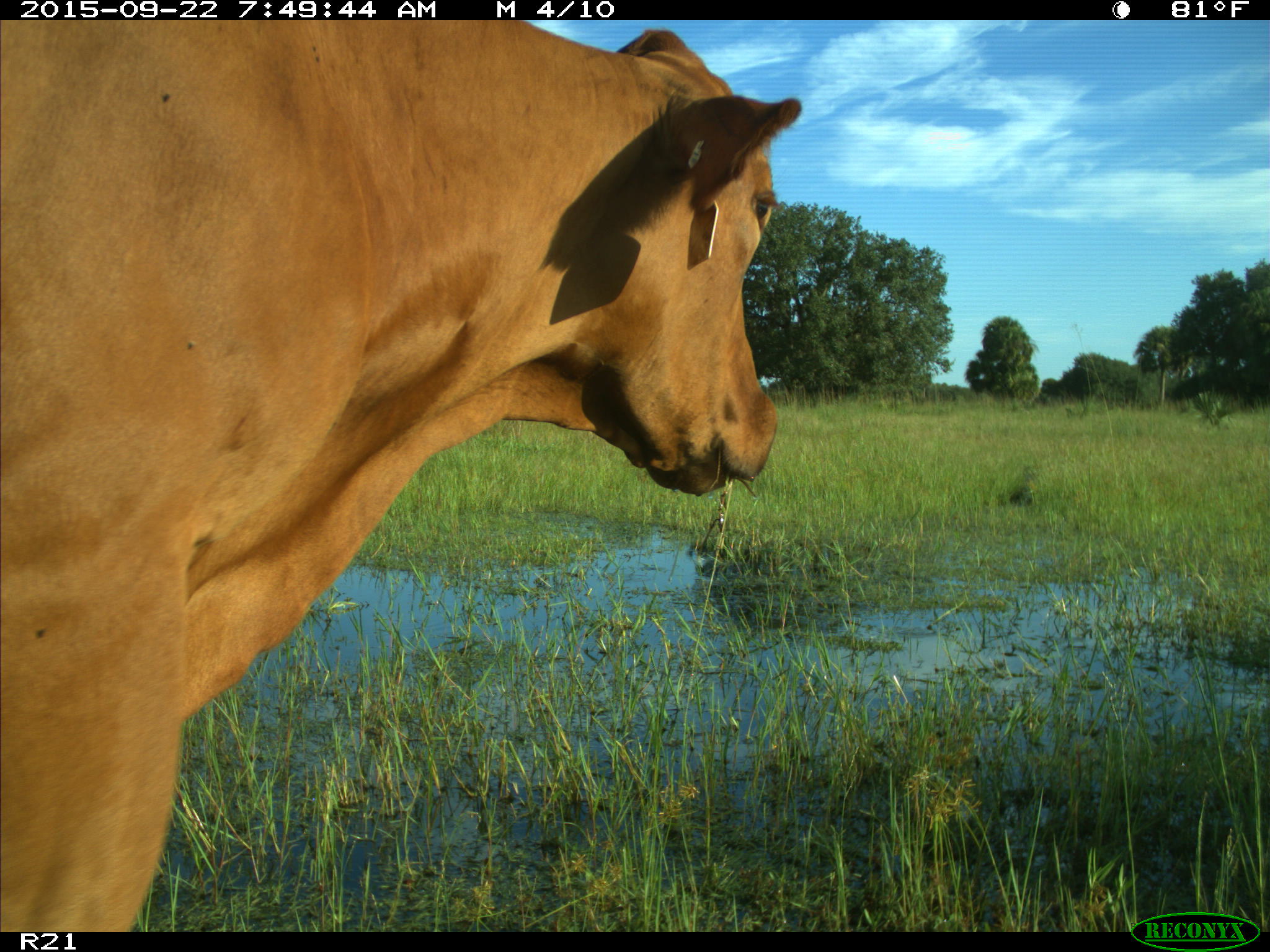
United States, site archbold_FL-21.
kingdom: Animalia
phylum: Chordata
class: Mammalia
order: Artiodactyla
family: Bovidae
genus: Bos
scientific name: Bos taurus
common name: domestic cow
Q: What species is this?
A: Bos taurus (domestic cow).